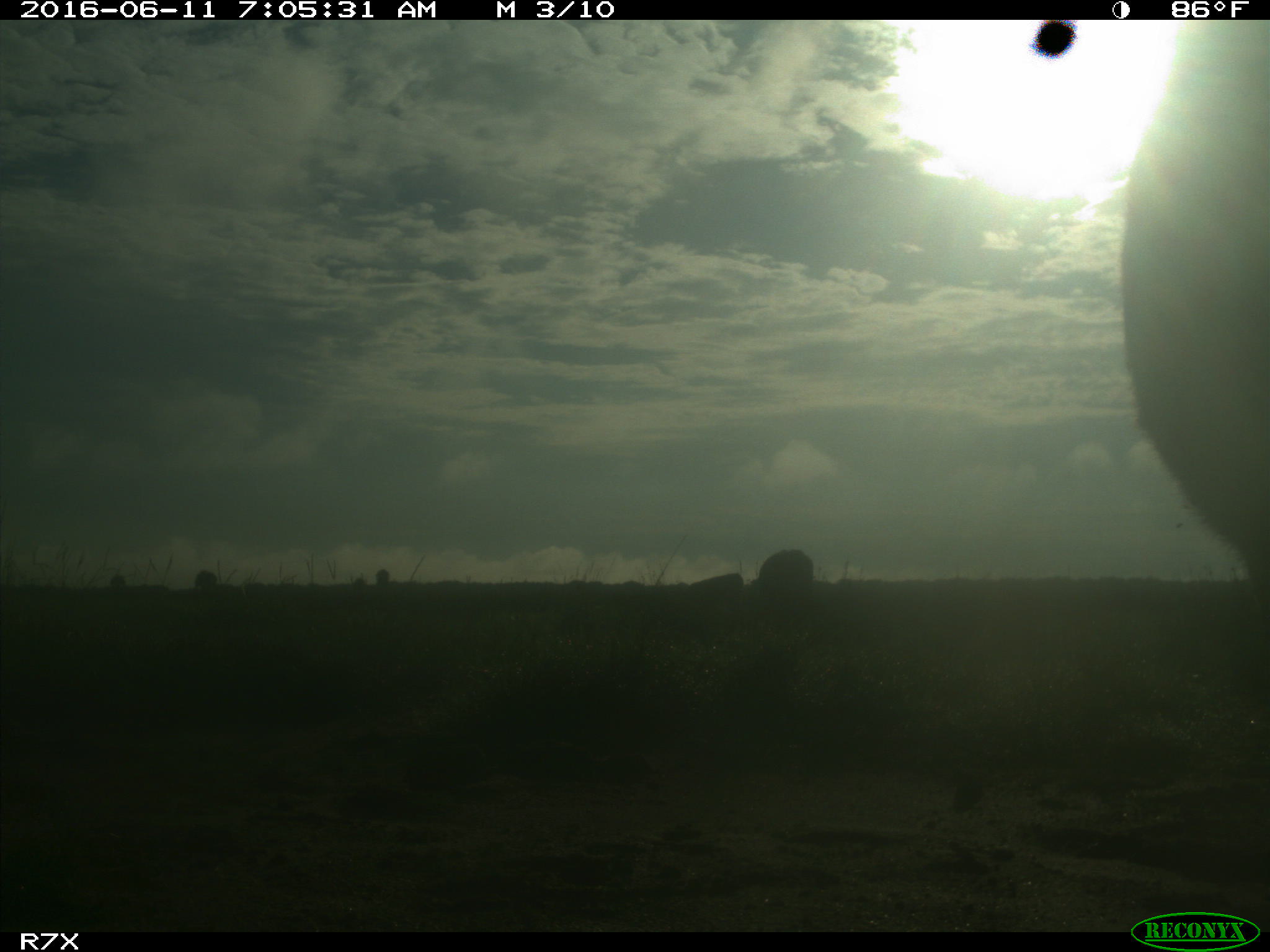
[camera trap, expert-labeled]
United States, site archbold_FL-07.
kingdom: Animalia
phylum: Chordata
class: Mammalia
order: Artiodactyla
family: Bovidae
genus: Bos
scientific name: Bos taurus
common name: domestic cow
Bos taurus (domestic cow).